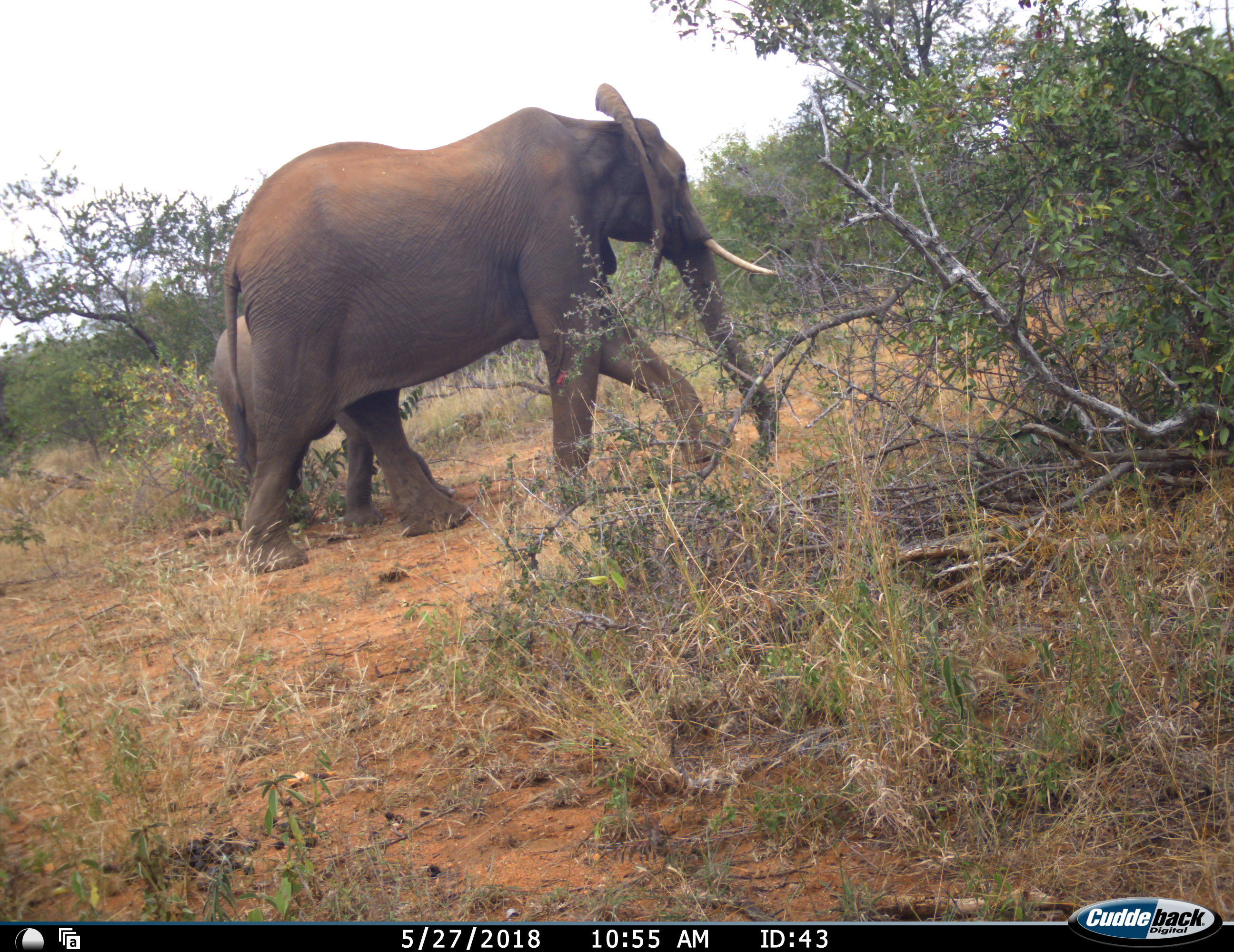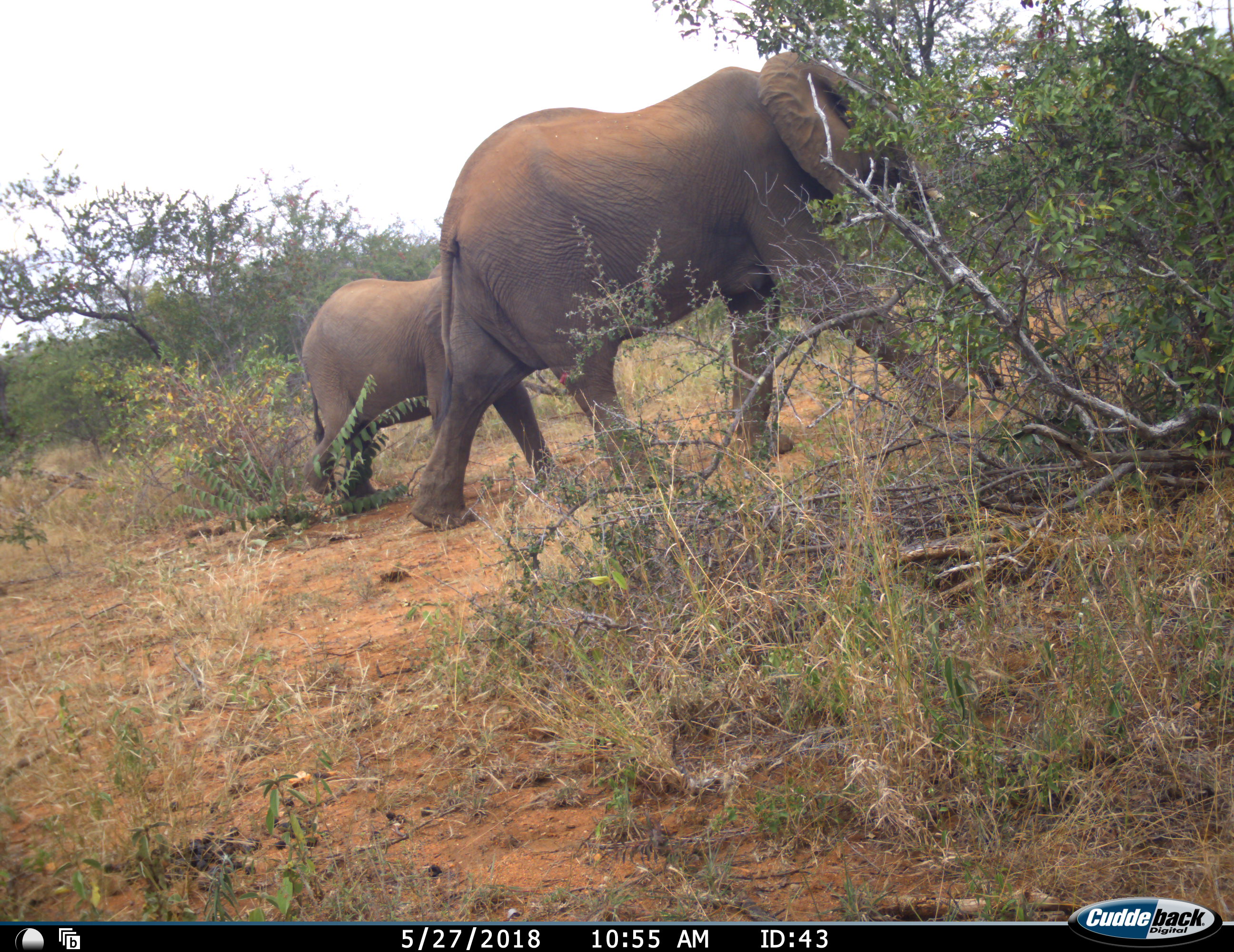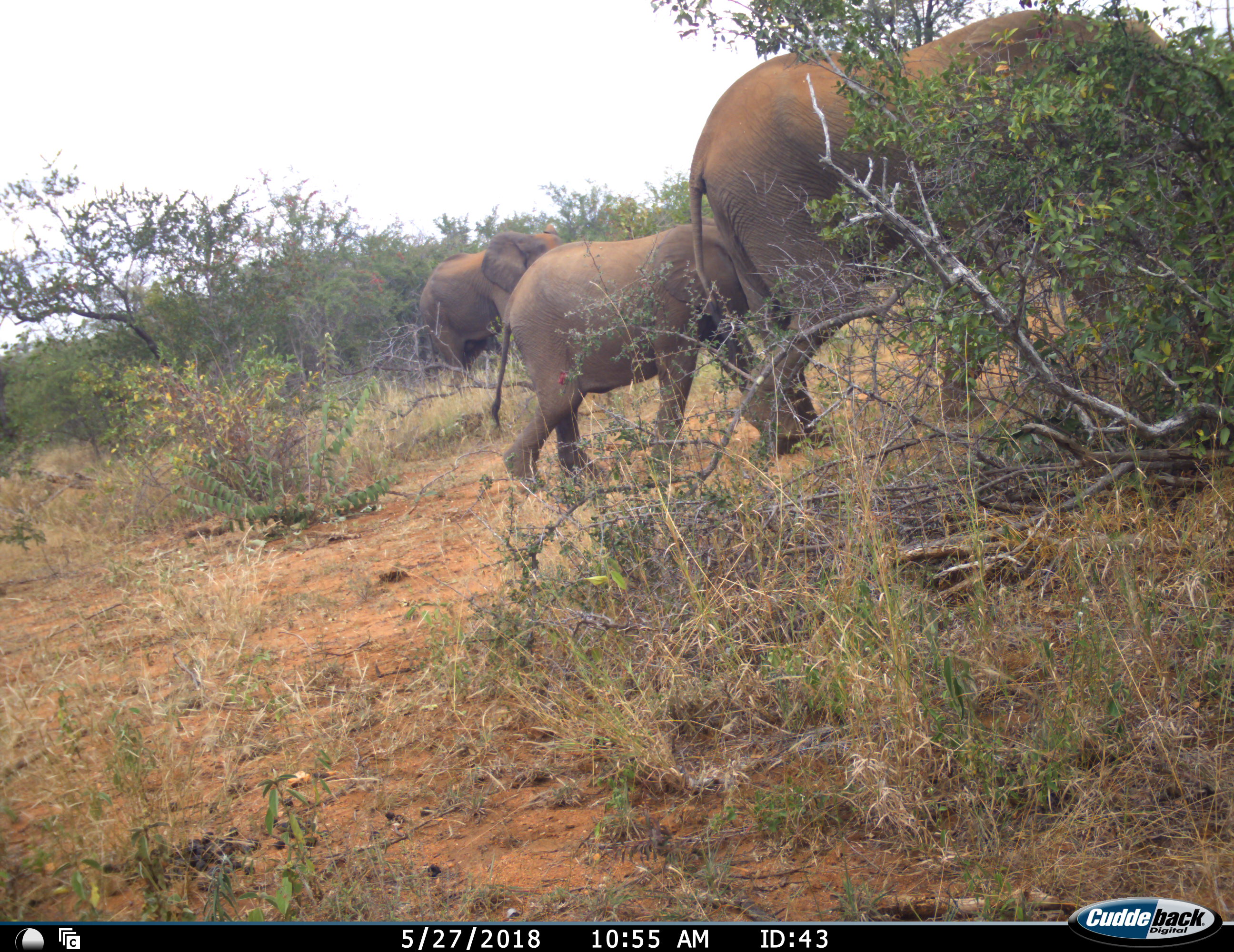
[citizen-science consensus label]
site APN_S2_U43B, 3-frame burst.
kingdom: Animalia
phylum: Chordata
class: Mammalia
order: Proboscidea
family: Elephantidae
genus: Loxodonta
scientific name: Loxodonta africana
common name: african bush elephant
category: elephant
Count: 3.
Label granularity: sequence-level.